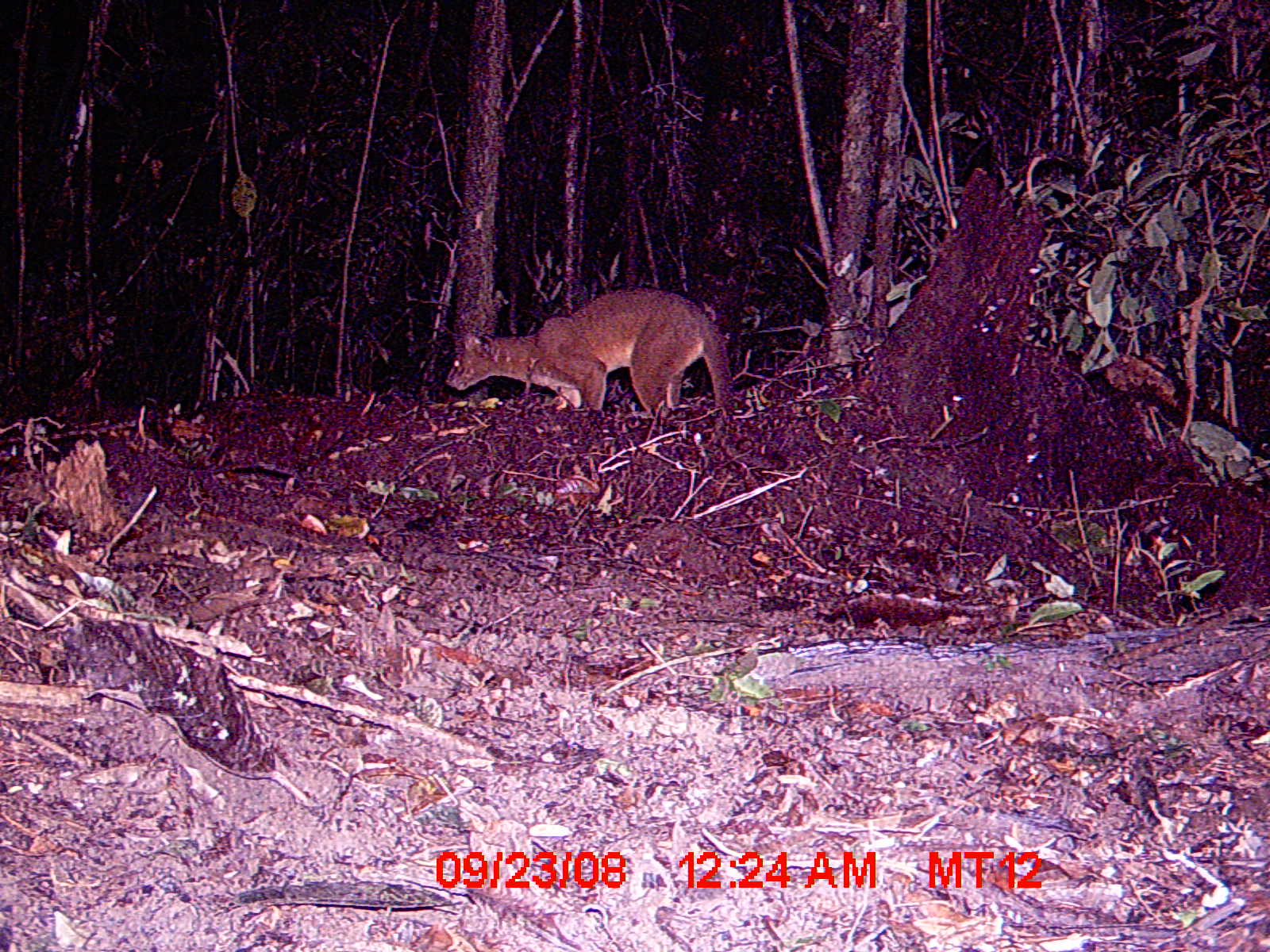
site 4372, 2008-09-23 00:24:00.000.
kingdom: Animalia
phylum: Chordata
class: Mammalia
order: Carnivora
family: Eupleridae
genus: Cryptoprocta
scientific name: Cryptoprocta ferox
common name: fossa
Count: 1.